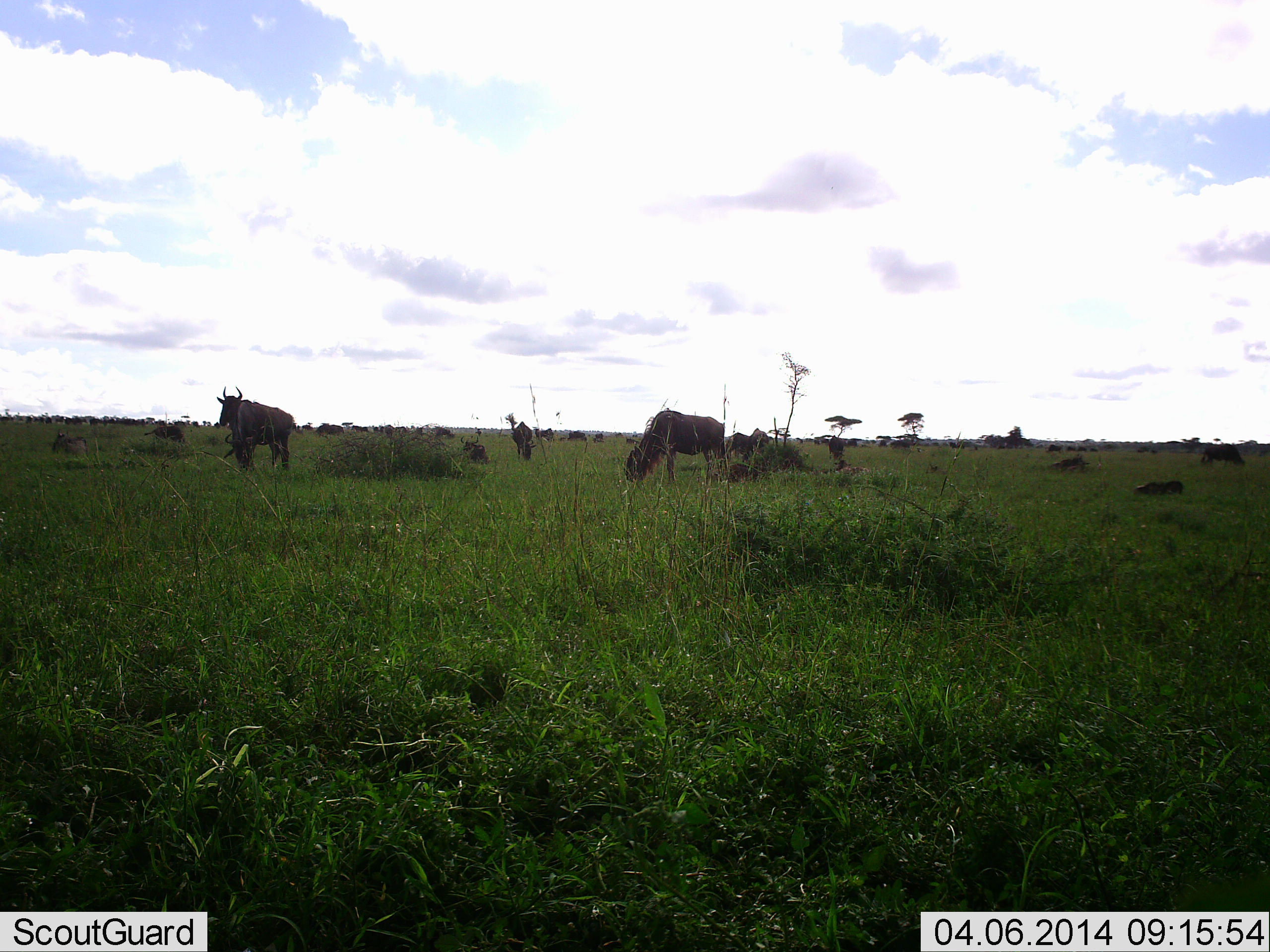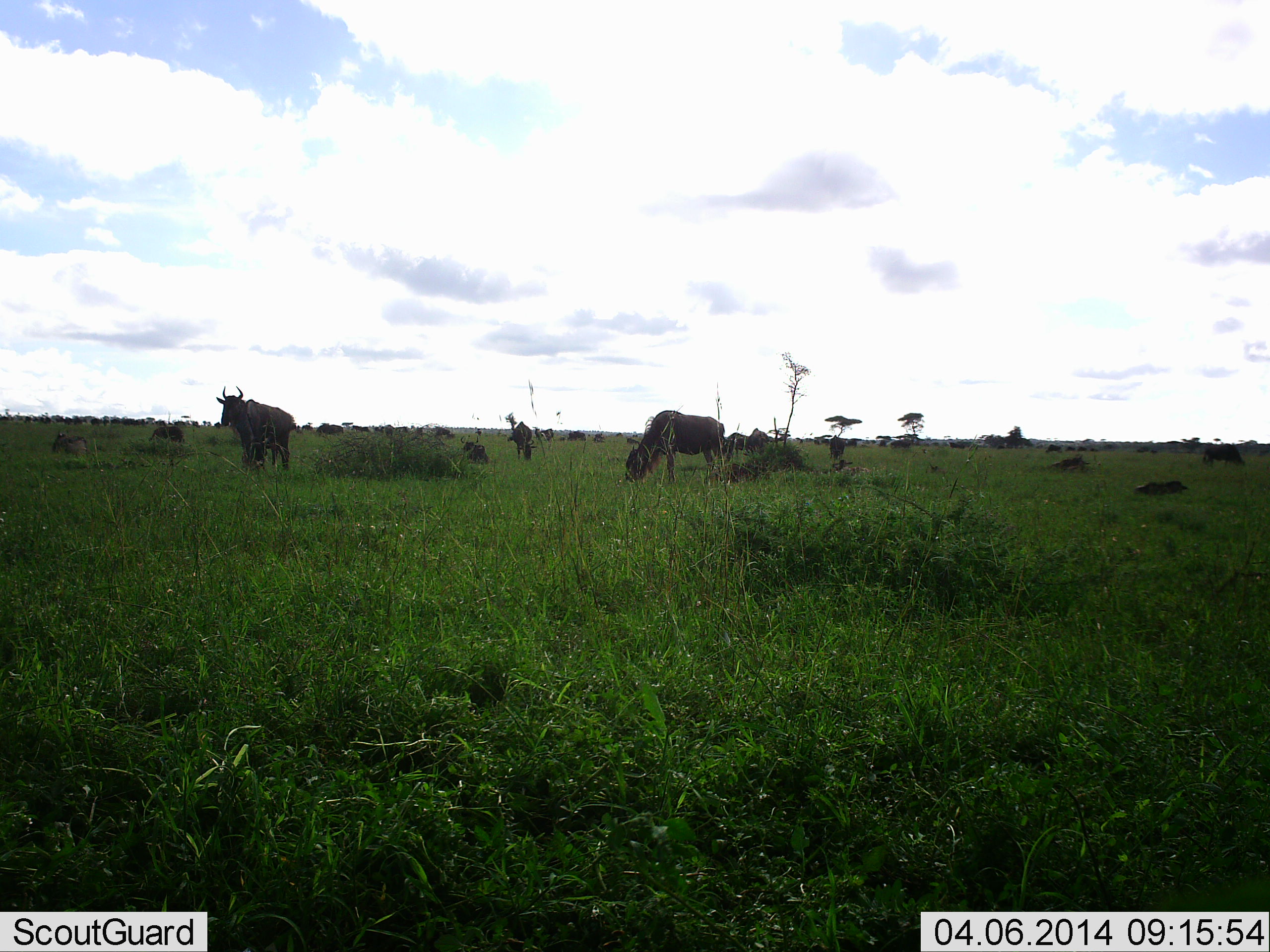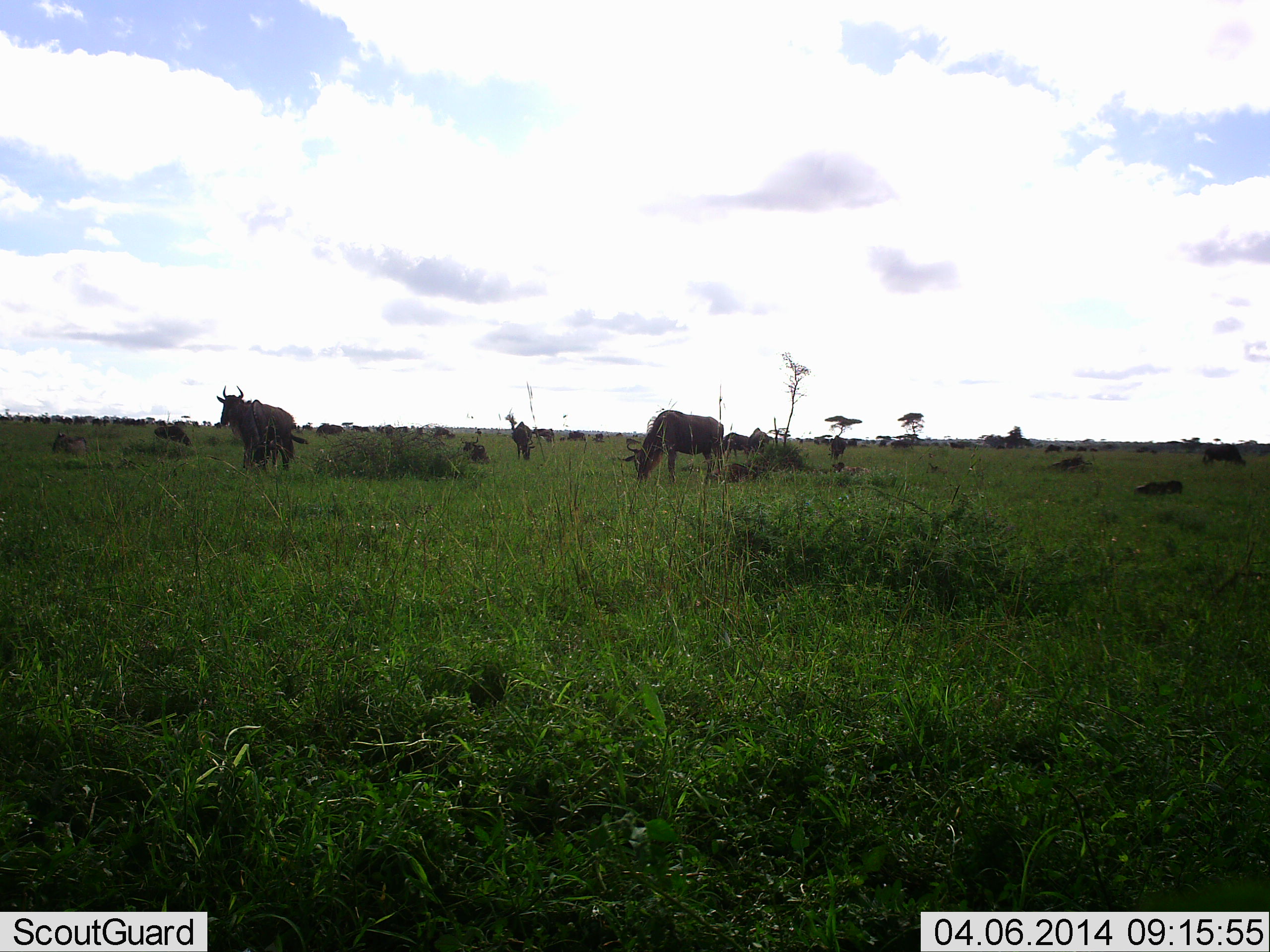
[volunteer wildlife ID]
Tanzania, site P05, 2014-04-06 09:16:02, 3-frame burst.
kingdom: Animalia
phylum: Chordata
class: Mammalia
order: Artiodactyla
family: Bovidae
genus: Connochaetes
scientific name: Connochaetes taurinus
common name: blue wildebeest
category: wildebeest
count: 11-50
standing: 70%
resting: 60%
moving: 0%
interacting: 0%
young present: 10%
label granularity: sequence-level